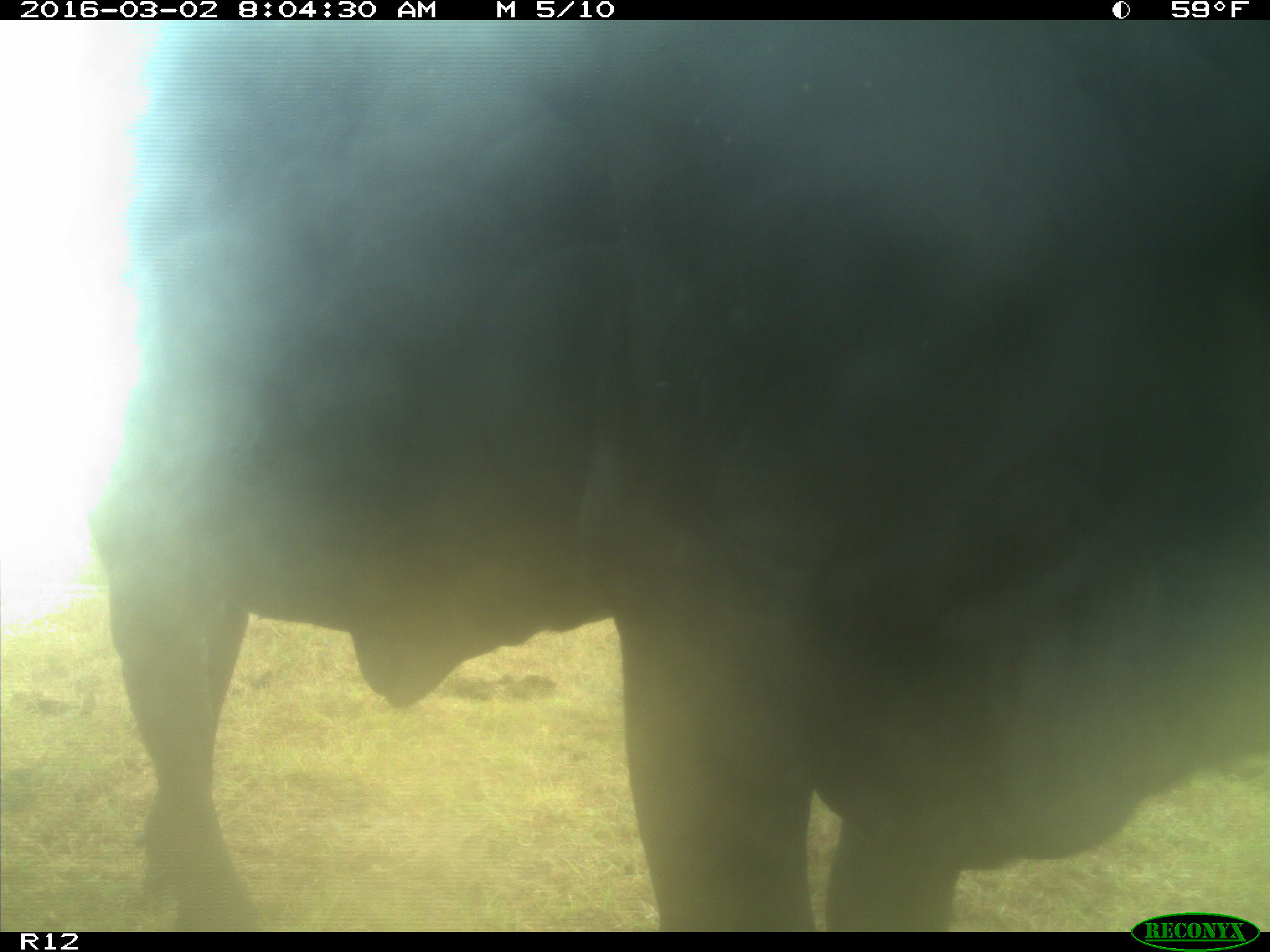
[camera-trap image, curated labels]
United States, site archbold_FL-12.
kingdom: Animalia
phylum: Chordata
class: Mammalia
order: Artiodactyla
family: Bovidae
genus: Bos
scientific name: Bos taurus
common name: domestic cow